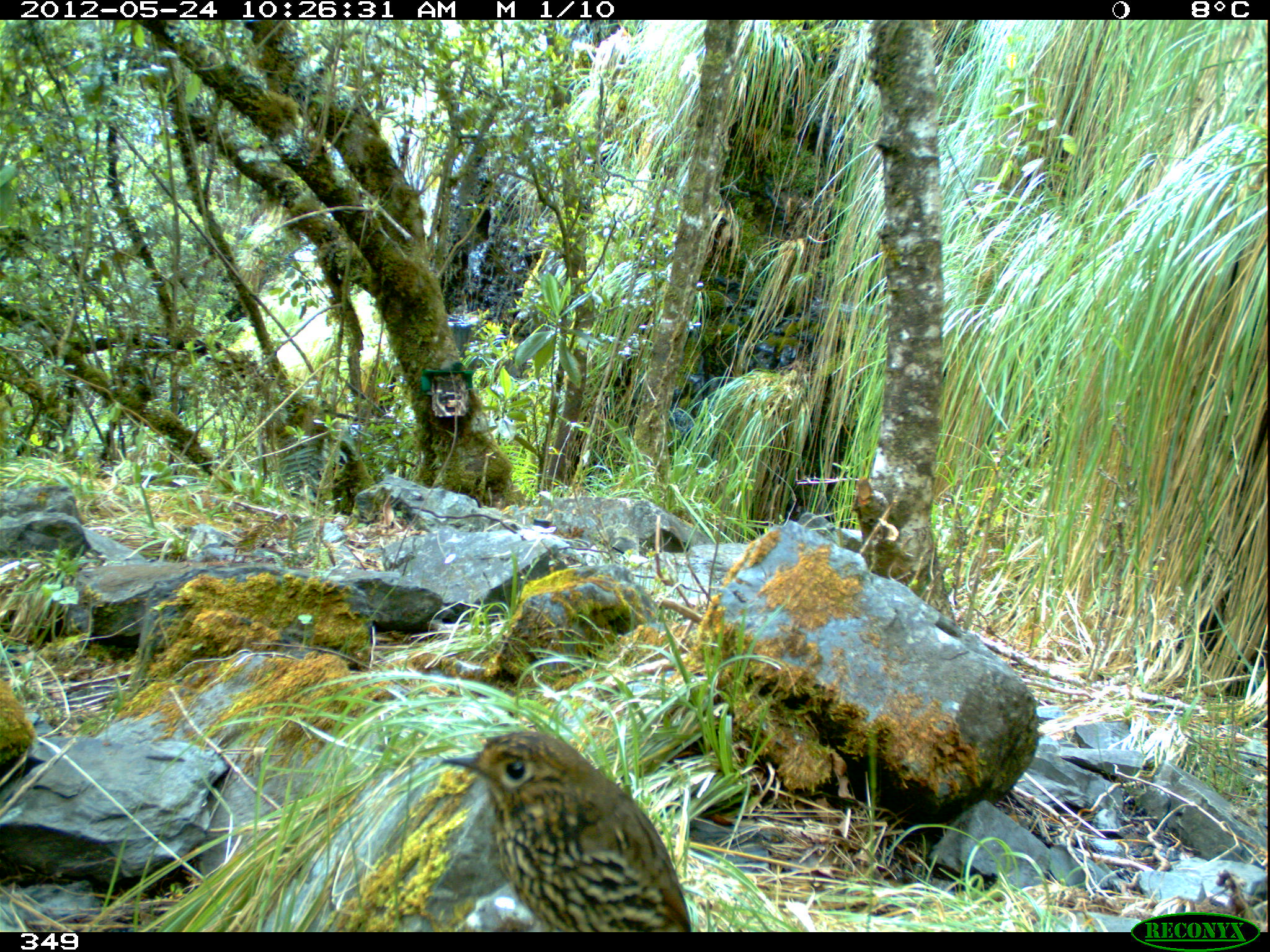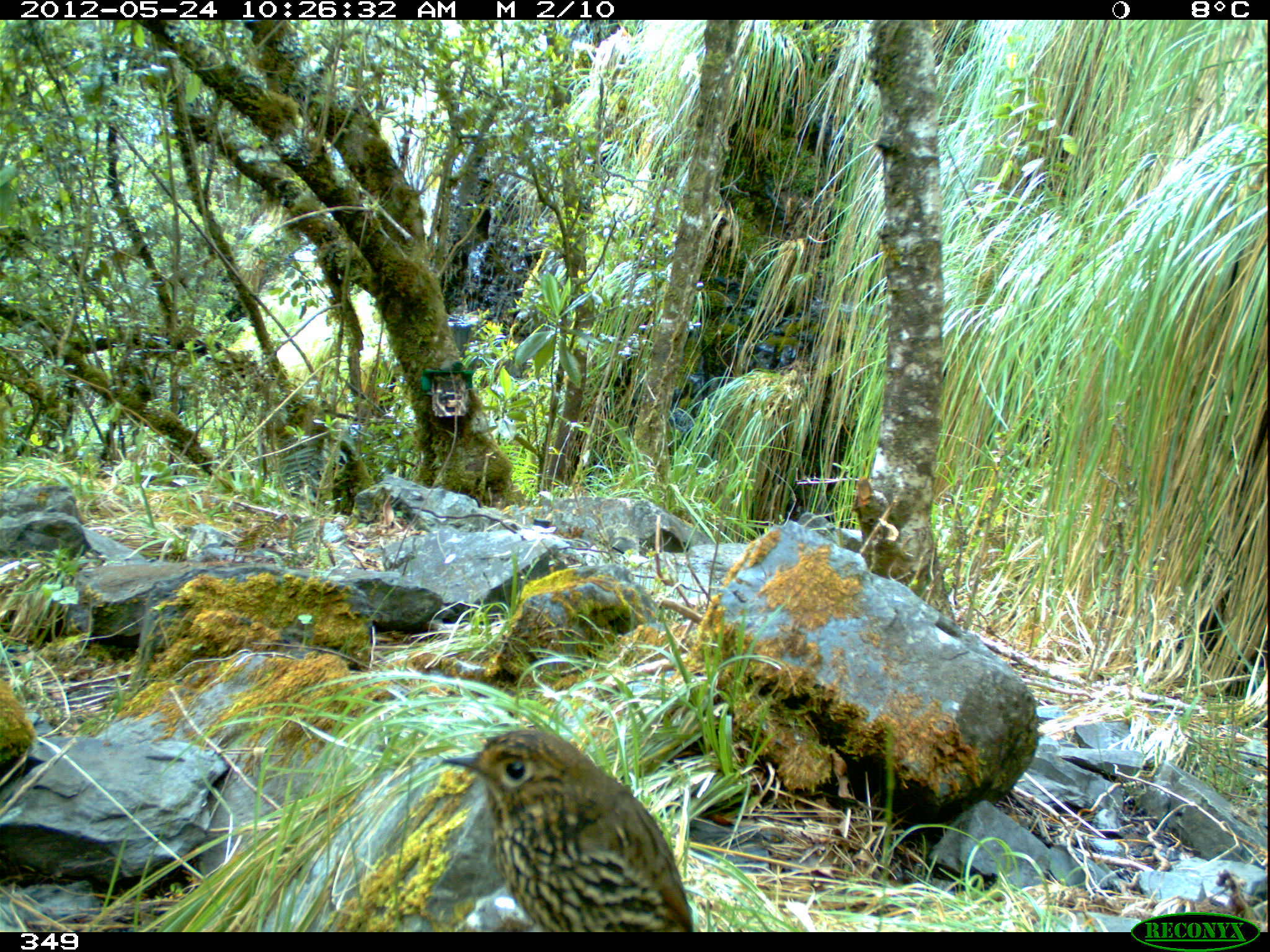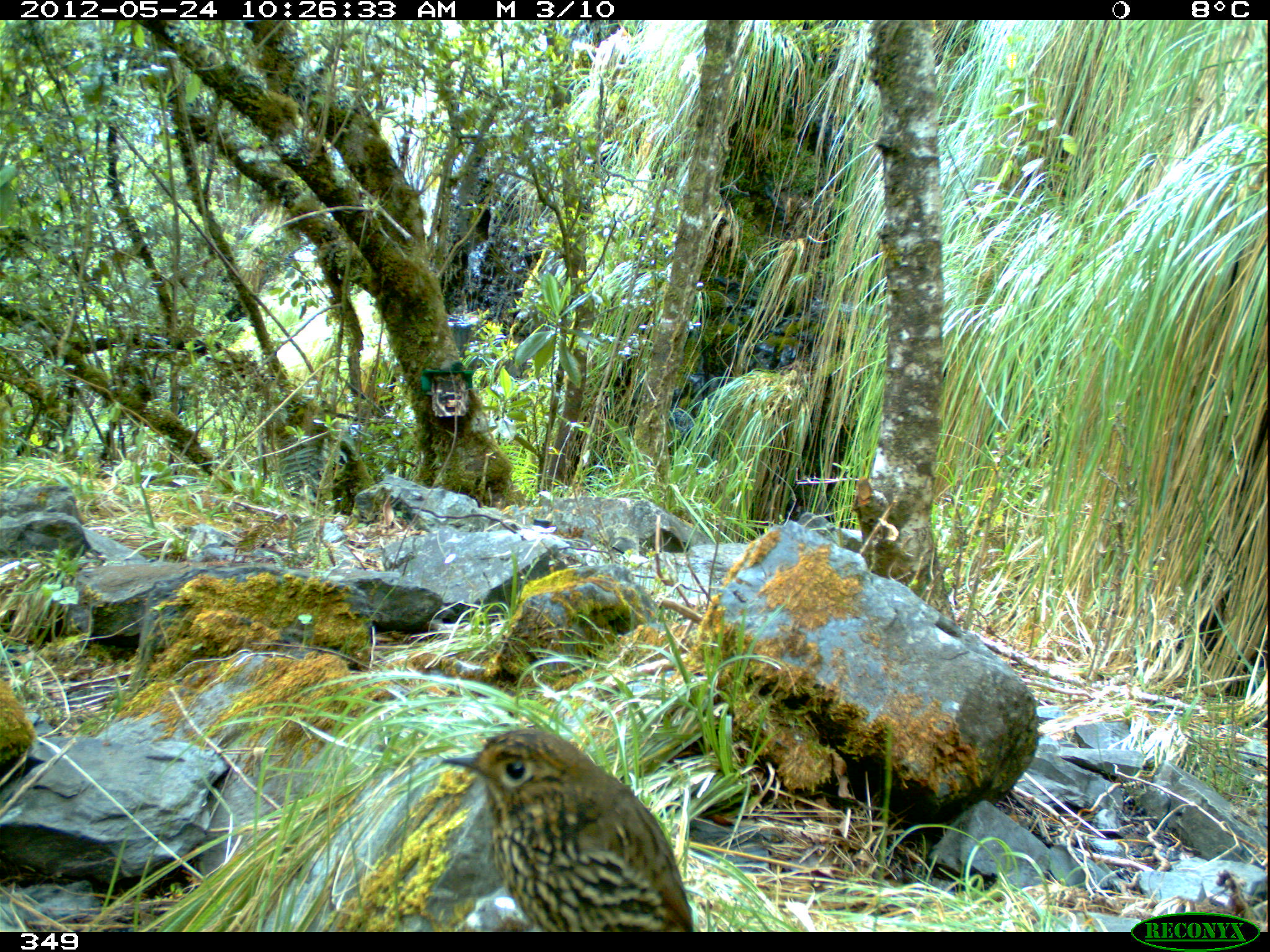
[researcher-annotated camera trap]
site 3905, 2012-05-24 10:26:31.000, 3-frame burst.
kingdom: Animalia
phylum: Chordata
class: Aves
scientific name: Aves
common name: bird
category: unknown bird